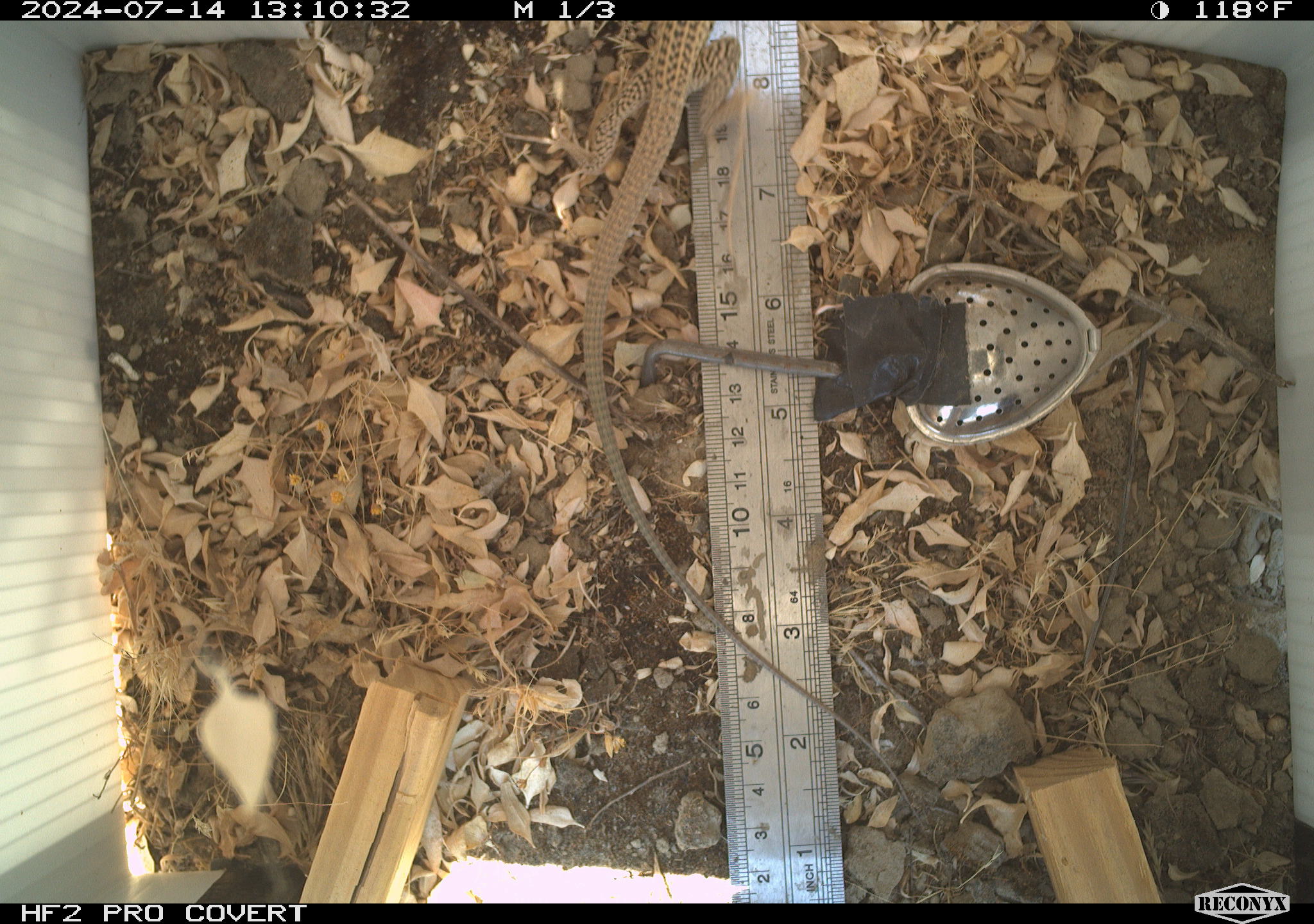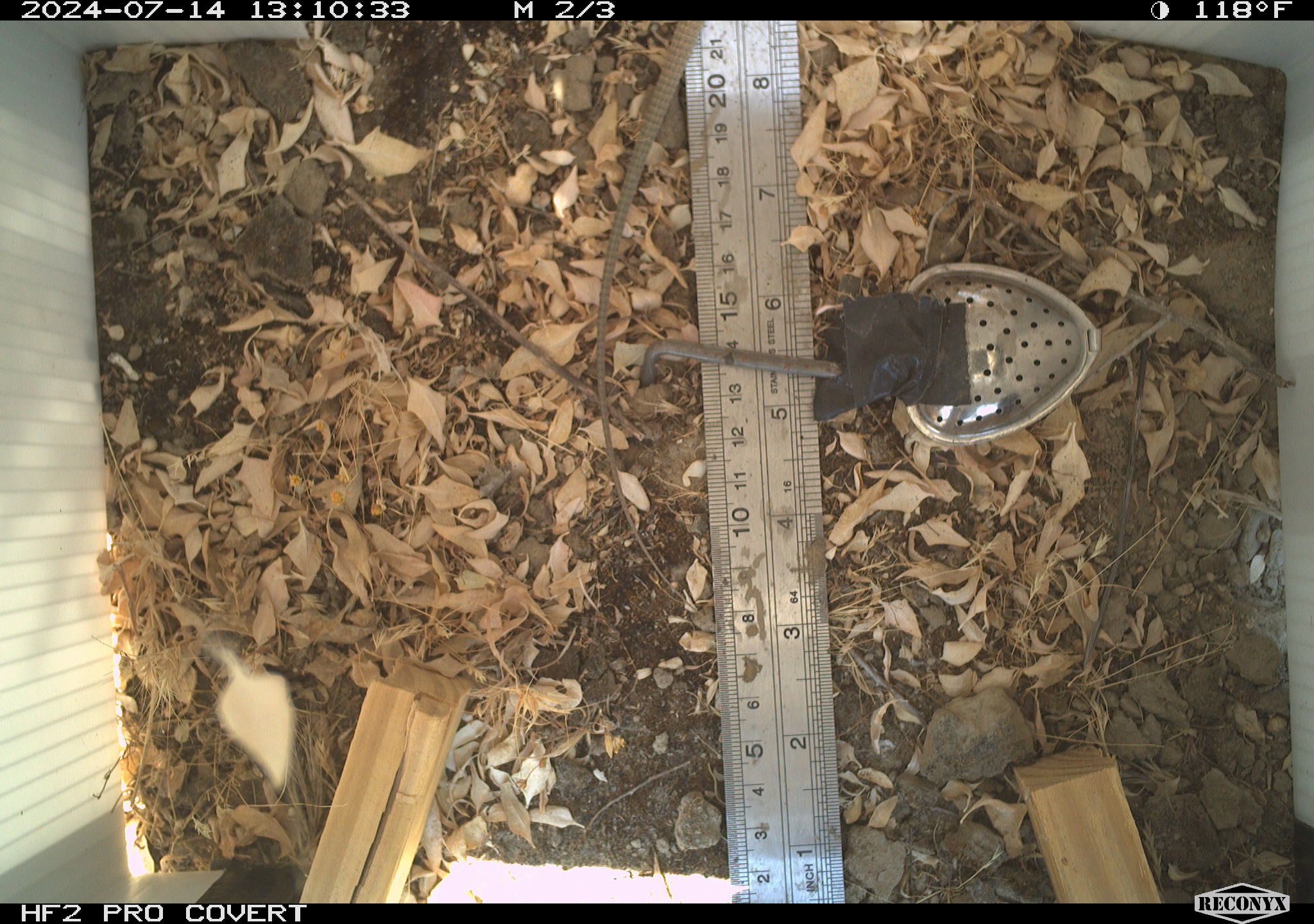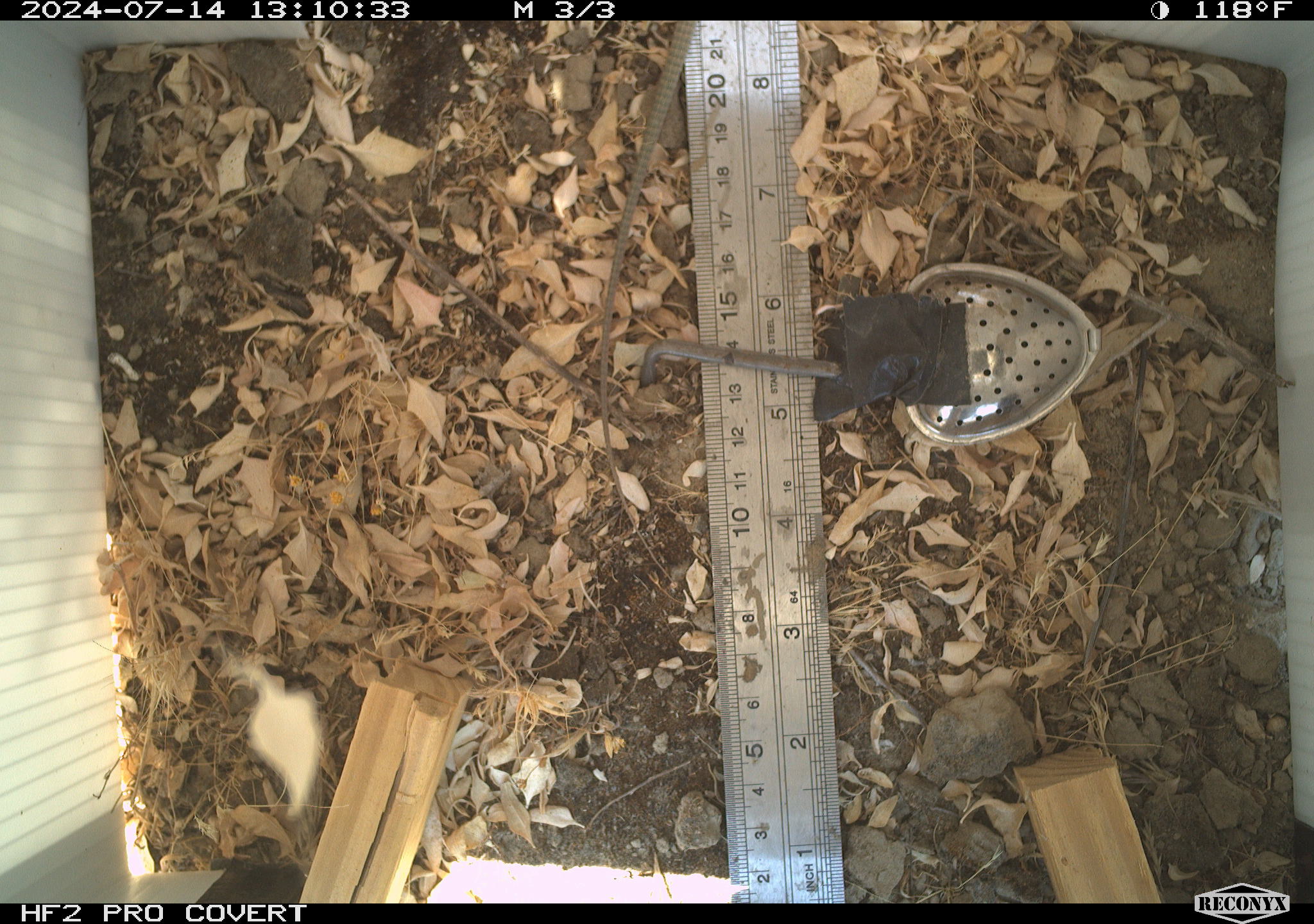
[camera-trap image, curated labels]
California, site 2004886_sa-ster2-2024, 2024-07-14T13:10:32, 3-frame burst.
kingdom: Animalia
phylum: Chordata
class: Reptilia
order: Squamata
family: Teiidae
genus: Aspidoscelis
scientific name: Aspidoscelis tigris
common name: western whiptail